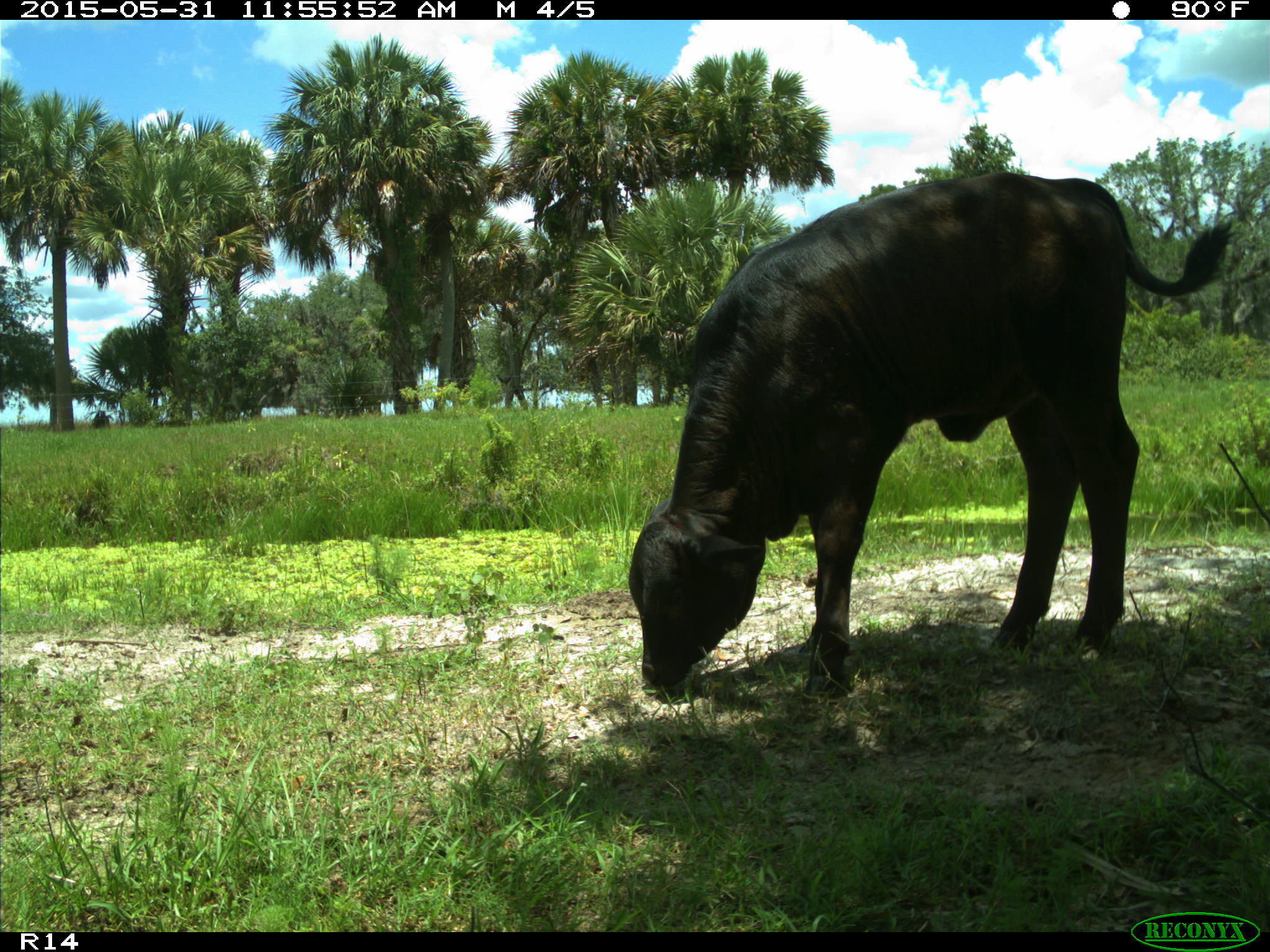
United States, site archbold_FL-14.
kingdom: Animalia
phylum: Chordata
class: Mammalia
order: Artiodactyla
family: Bovidae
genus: Bos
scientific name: Bos taurus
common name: domestic cow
Bos taurus (domestic cow).